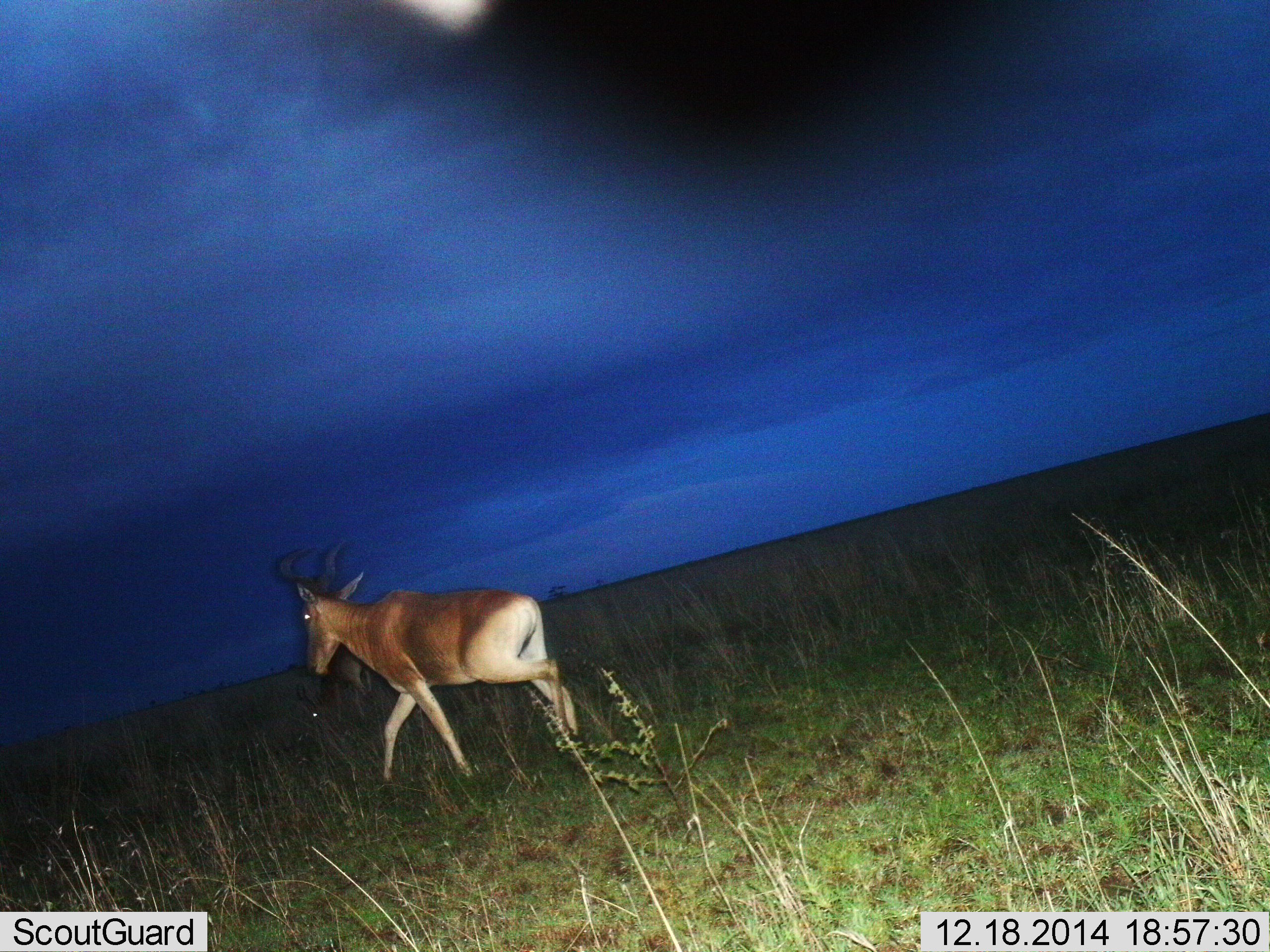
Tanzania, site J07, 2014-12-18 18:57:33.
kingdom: Animalia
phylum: Chordata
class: Mammalia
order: Artiodactyla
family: Bovidae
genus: Alcelaphus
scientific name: Alcelaphus buselaphus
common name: hartebeest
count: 1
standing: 0%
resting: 0%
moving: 100%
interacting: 0%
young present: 0%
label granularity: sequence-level